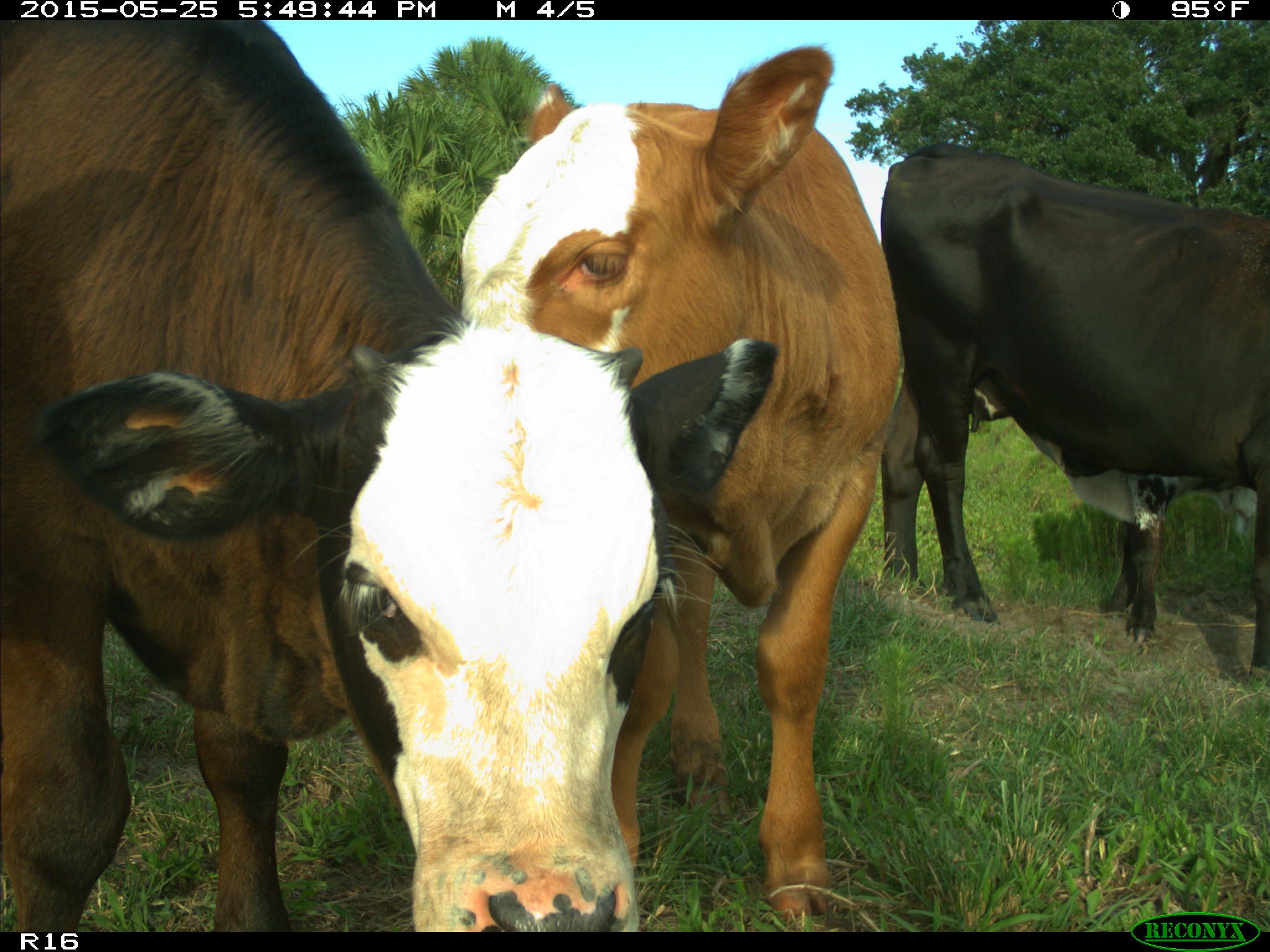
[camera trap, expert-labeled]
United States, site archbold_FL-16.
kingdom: Animalia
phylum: Chordata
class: Mammalia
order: Artiodactyla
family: Bovidae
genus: Bos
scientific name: Bos taurus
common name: domestic cow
Bos taurus (domestic cow).